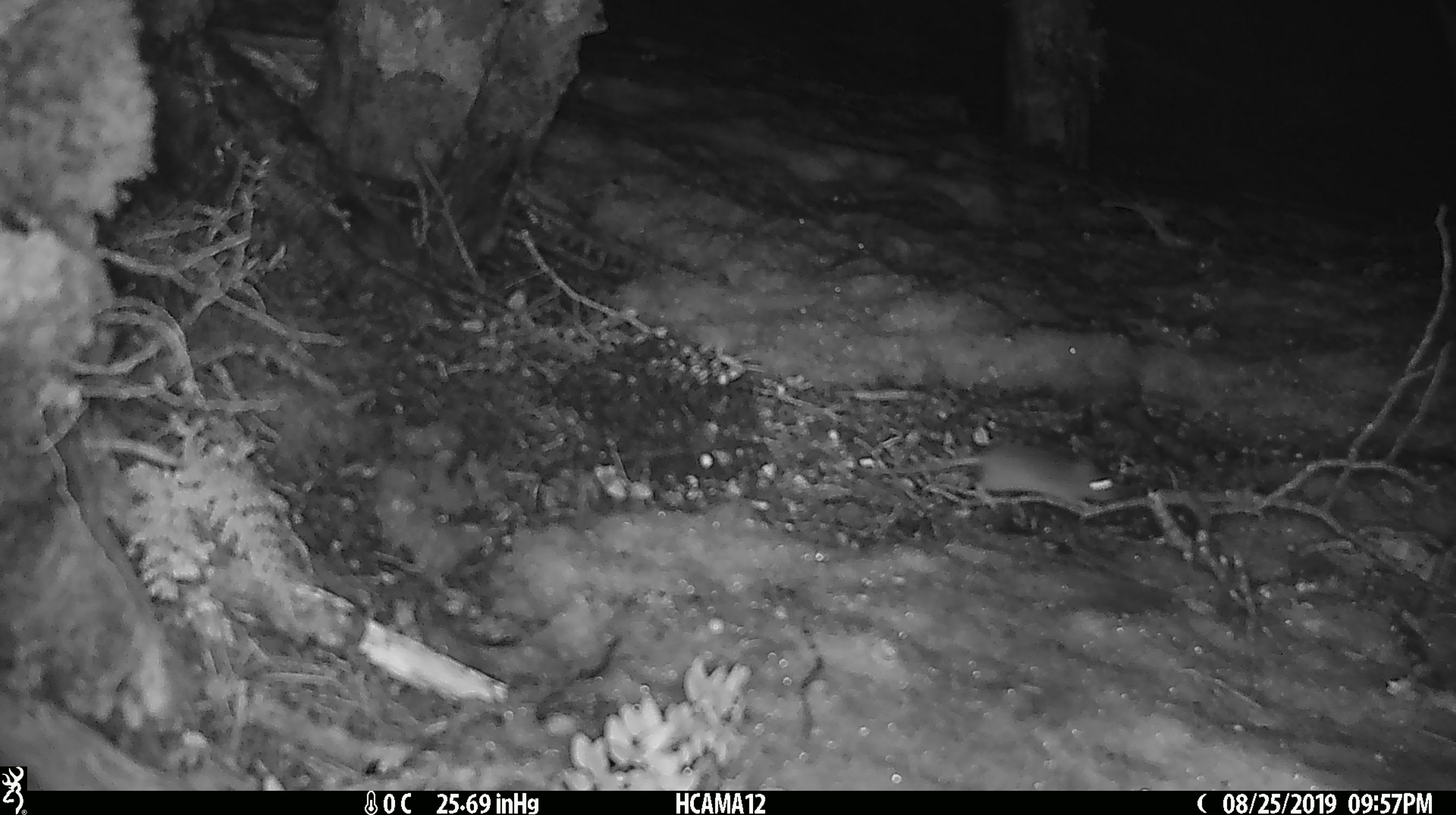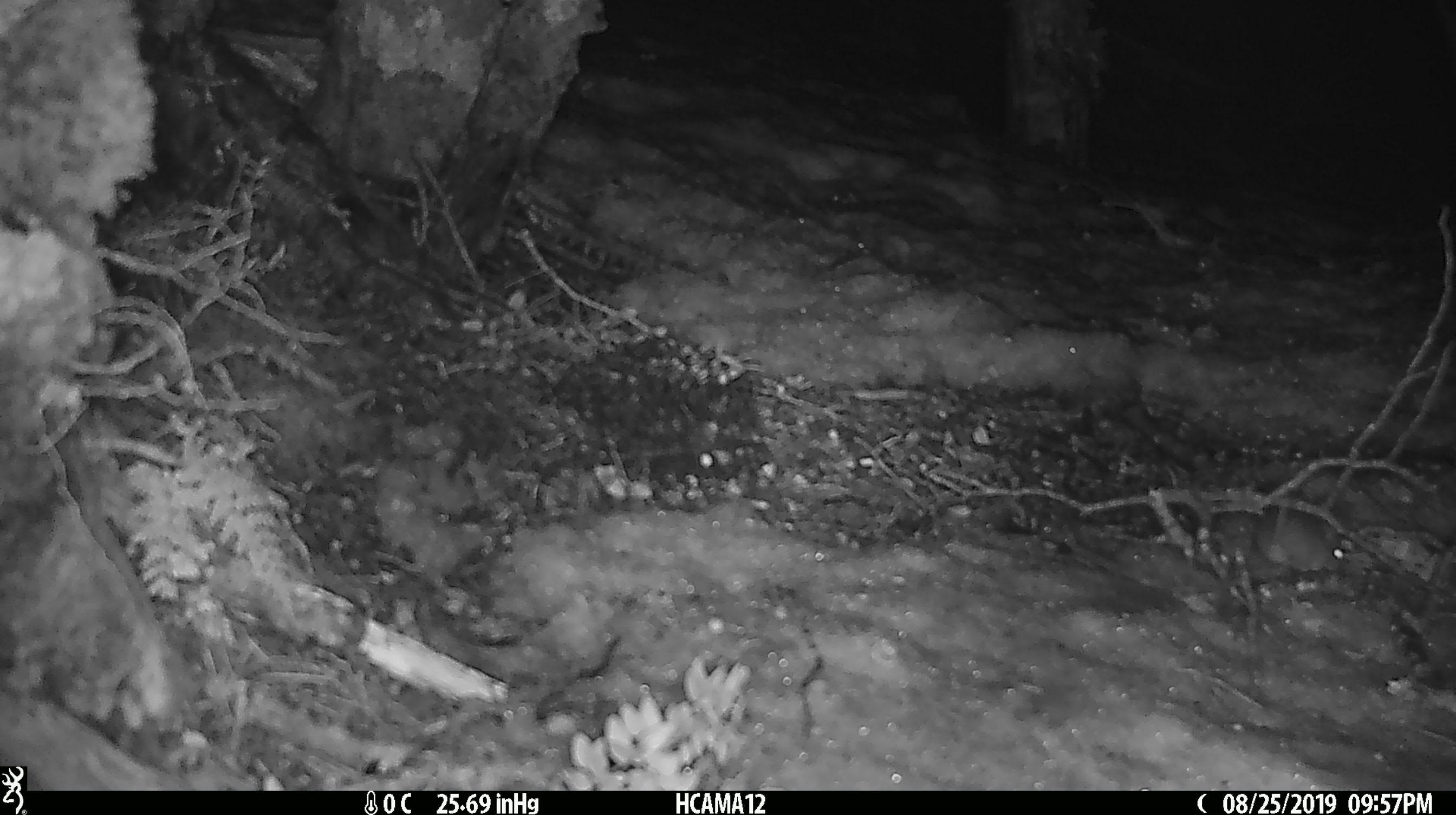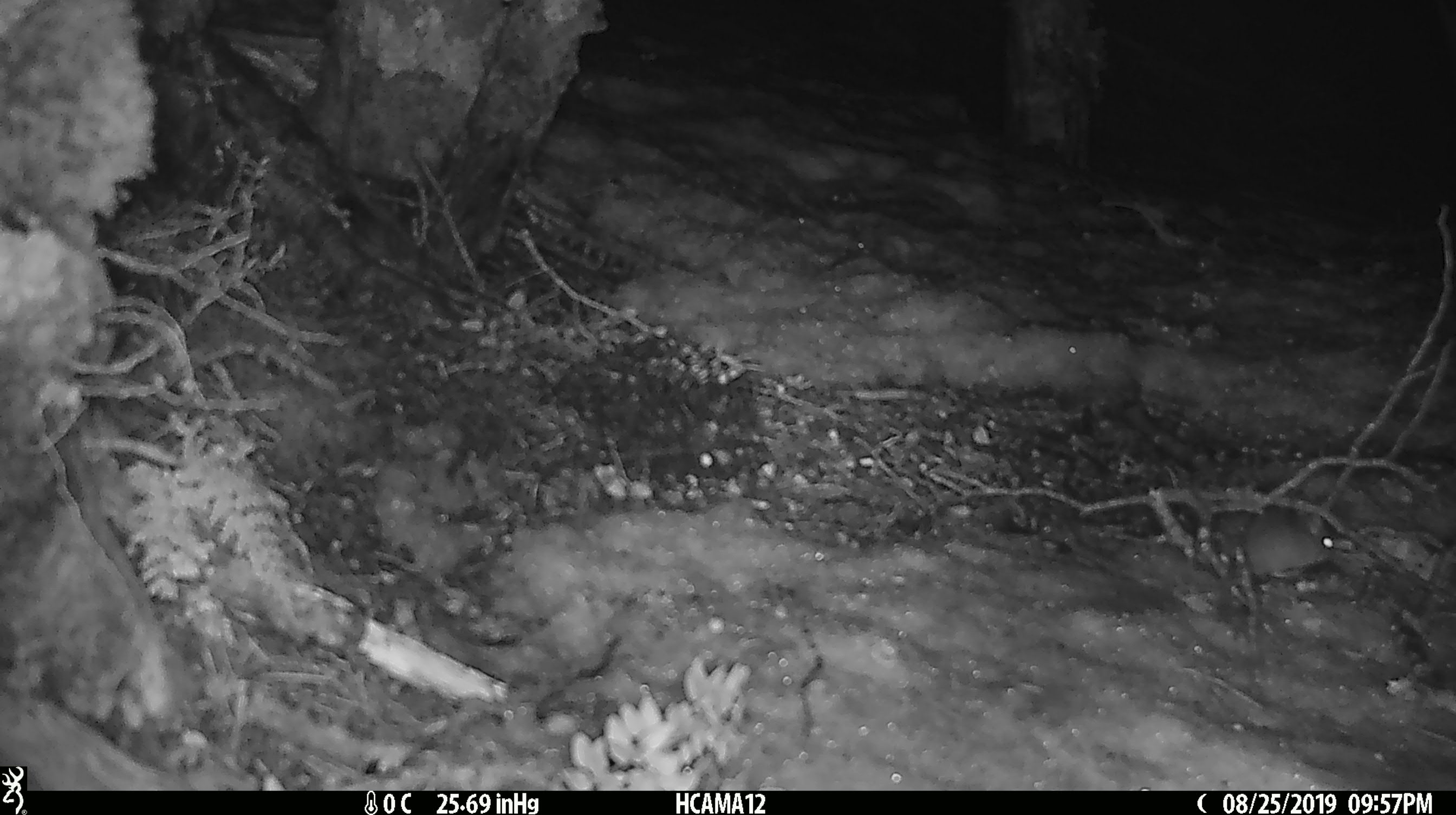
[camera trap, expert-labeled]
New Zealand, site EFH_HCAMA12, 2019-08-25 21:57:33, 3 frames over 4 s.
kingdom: Animalia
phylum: Chordata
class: Mammalia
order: Rodentia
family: Muridae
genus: Mus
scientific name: Mus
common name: mouse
Mouse (Mus).